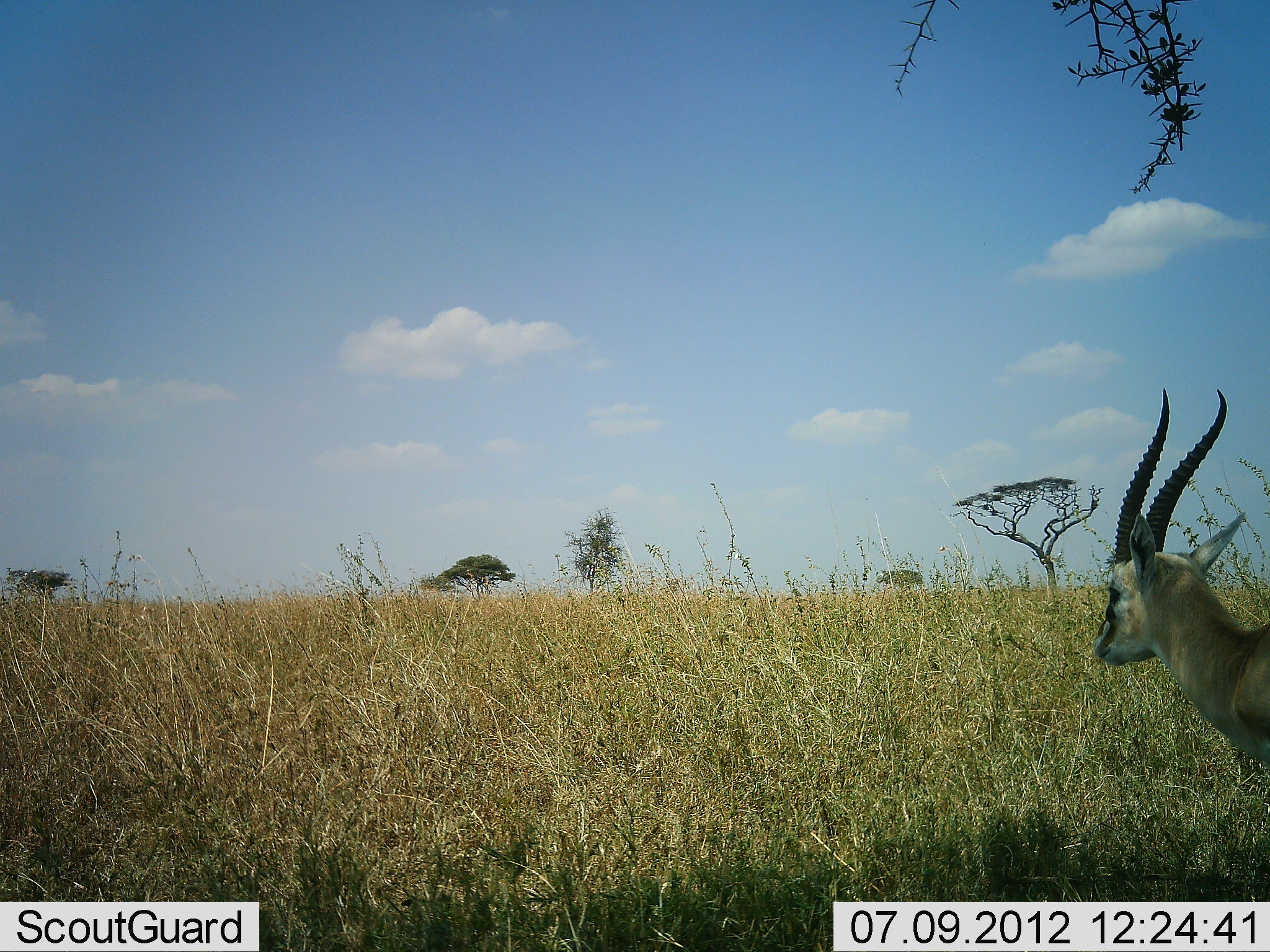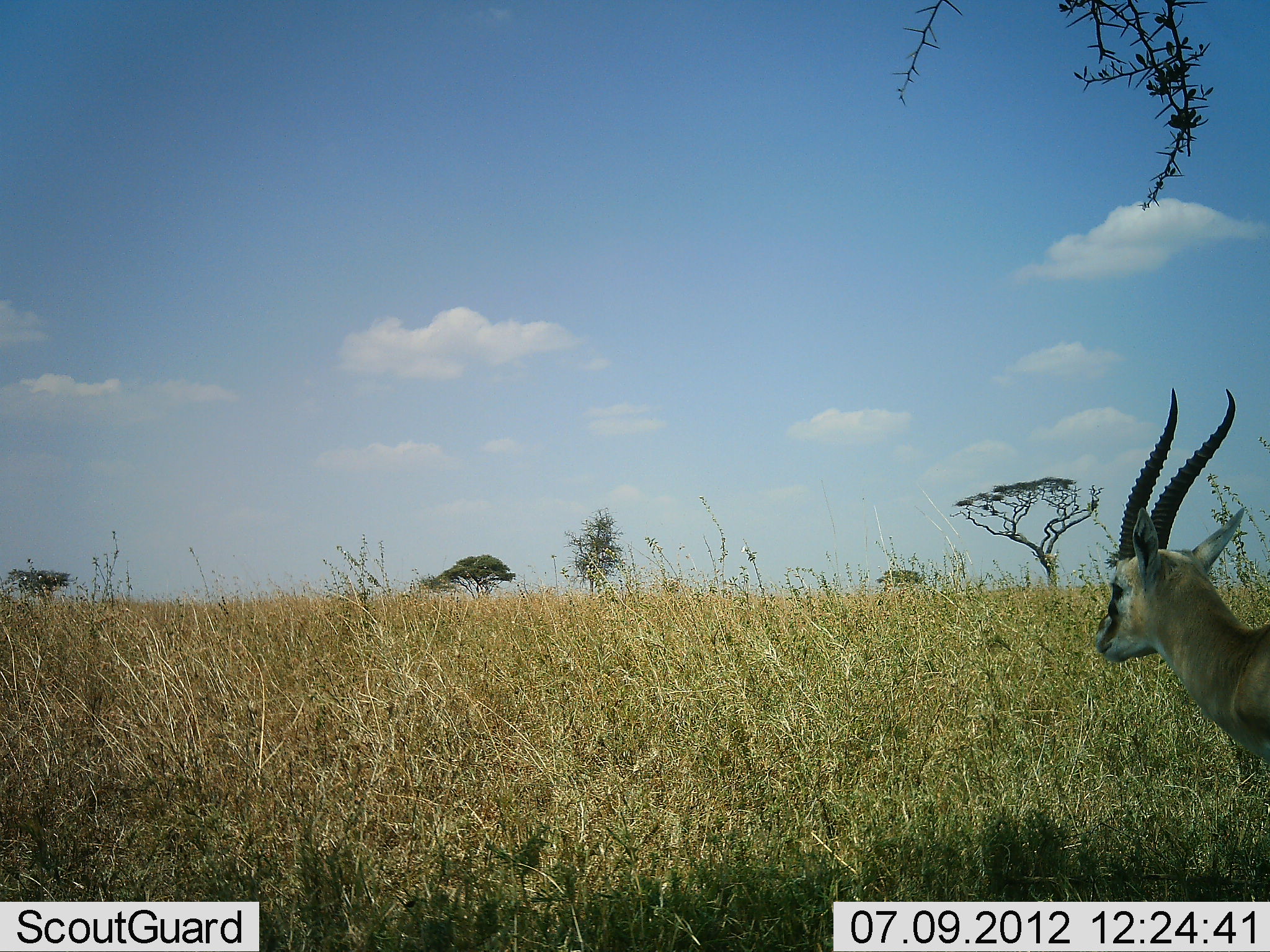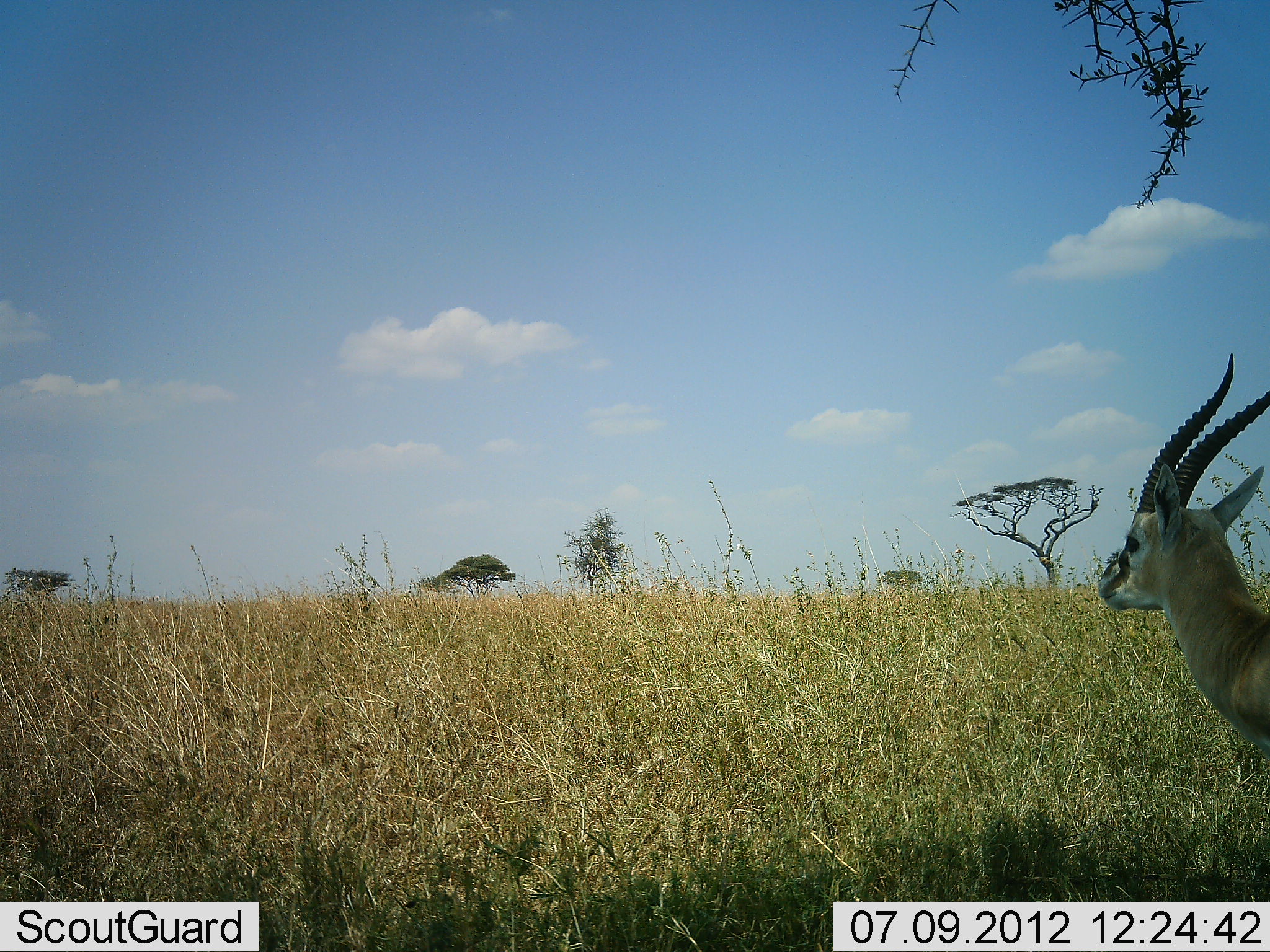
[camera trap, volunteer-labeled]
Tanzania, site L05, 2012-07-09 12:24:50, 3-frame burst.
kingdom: Animalia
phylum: Chordata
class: Mammalia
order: Artiodactyla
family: Bovidae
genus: Eudorcas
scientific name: Eudorcas thomsonii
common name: thomson's gazelle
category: gazellethomsons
Gazellethomsons (thomson's gazelle) (Eudorcas thomsonii), count 1. Behavior (volunteer vote fractions): standing 90%, resting 0%, moving 10%, interacting 0%. Young present (vote fraction): 0%. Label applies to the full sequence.